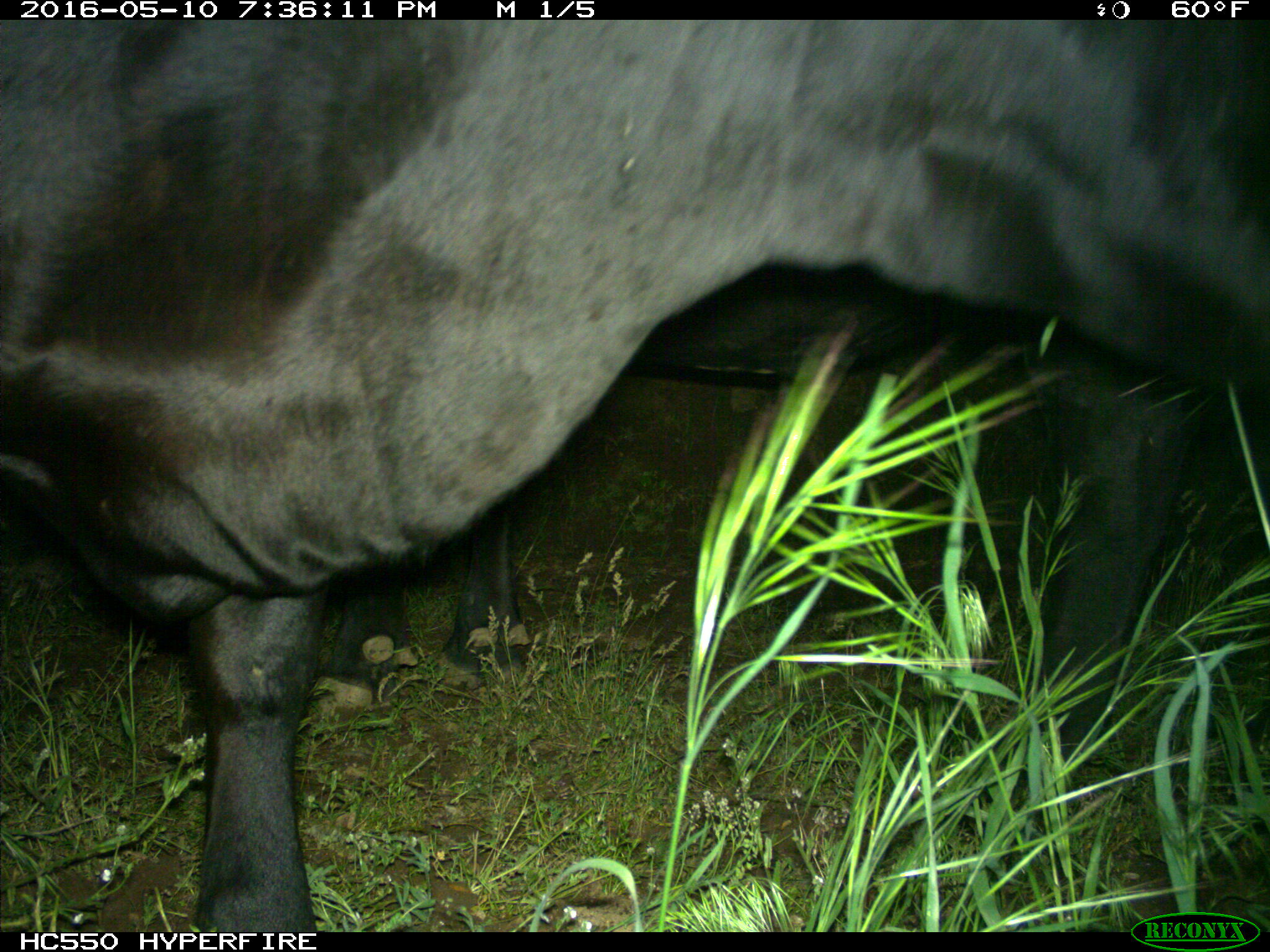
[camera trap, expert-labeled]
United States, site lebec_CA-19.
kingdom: Animalia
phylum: Chordata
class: Mammalia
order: Artiodactyla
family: Bovidae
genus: Bos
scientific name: Bos taurus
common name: domestic cow